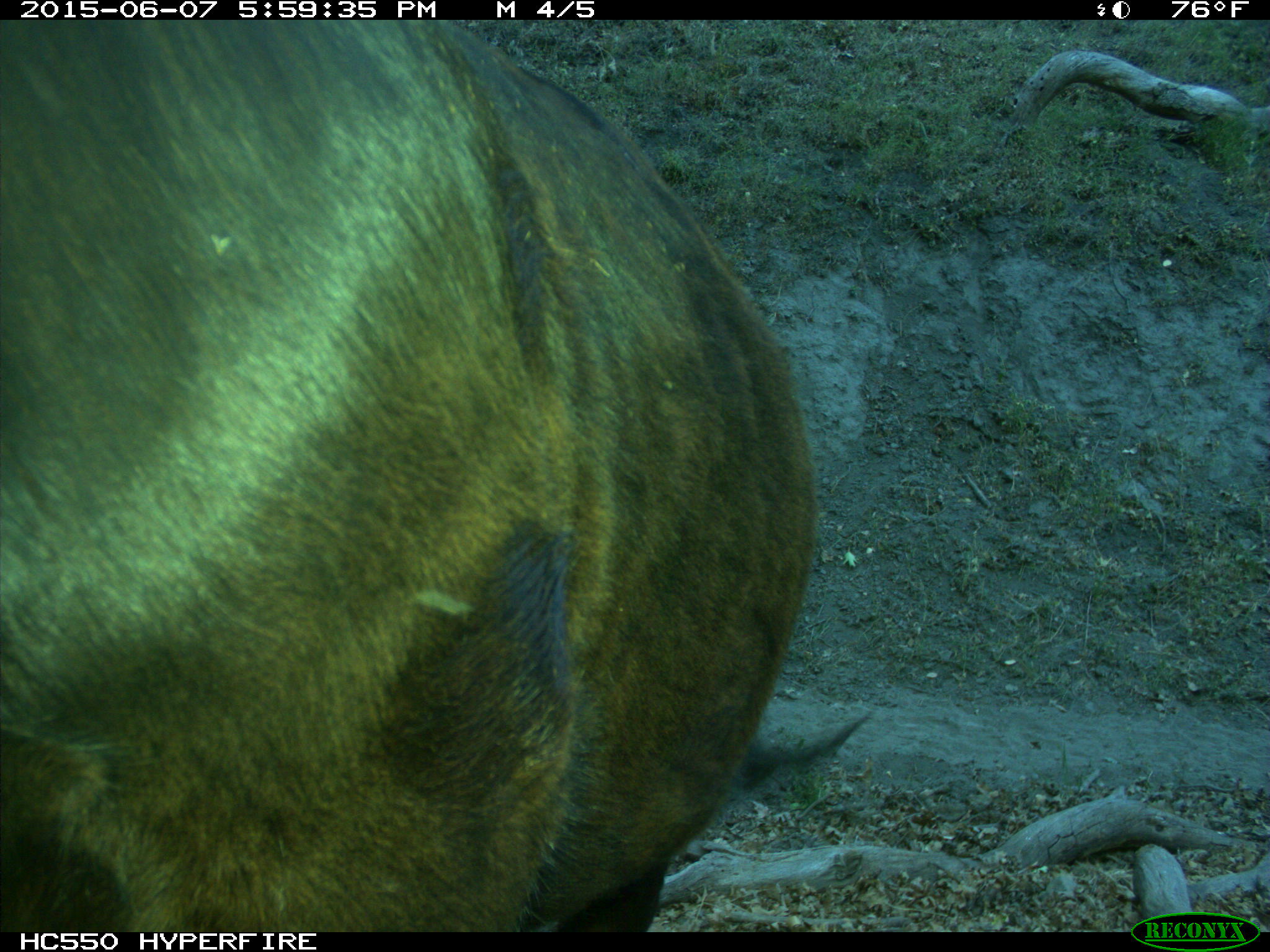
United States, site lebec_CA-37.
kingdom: Animalia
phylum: Chordata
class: Mammalia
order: Artiodactyla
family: Bovidae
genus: Bos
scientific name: Bos taurus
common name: domestic cow